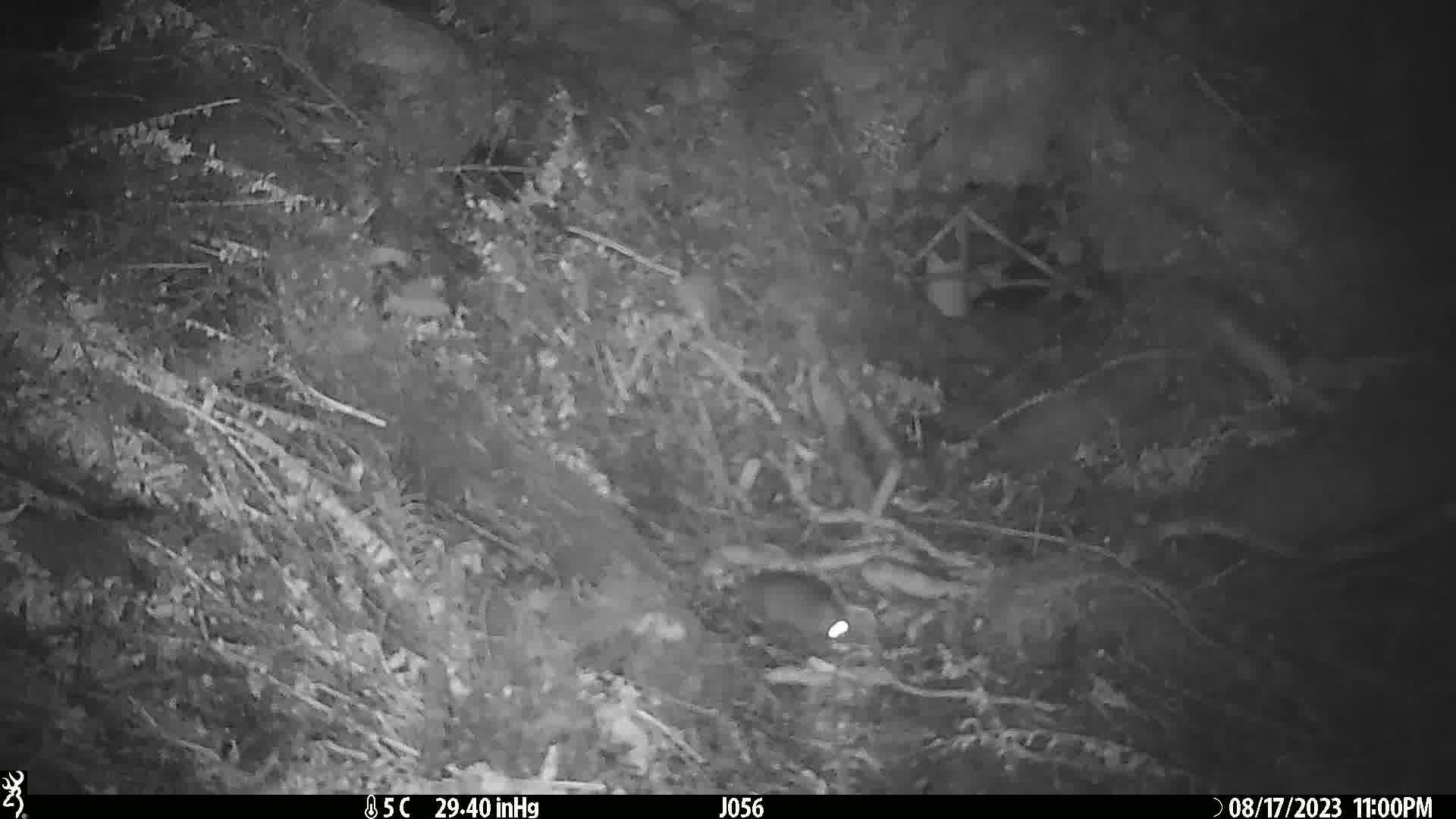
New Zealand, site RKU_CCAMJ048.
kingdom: Animalia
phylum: Chordata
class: Mammalia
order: Rodentia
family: Muridae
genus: Rattus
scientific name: Rattus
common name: rat